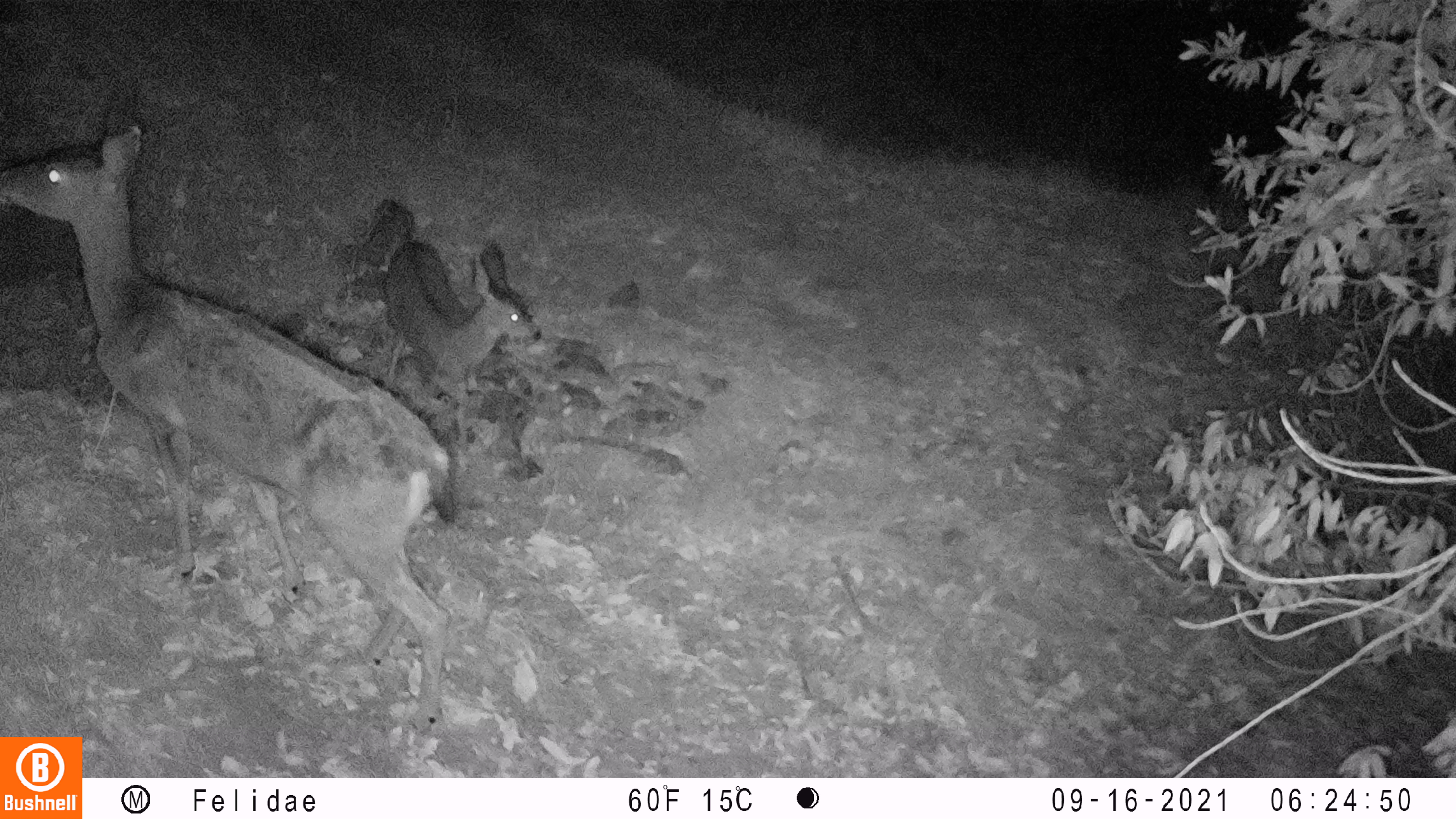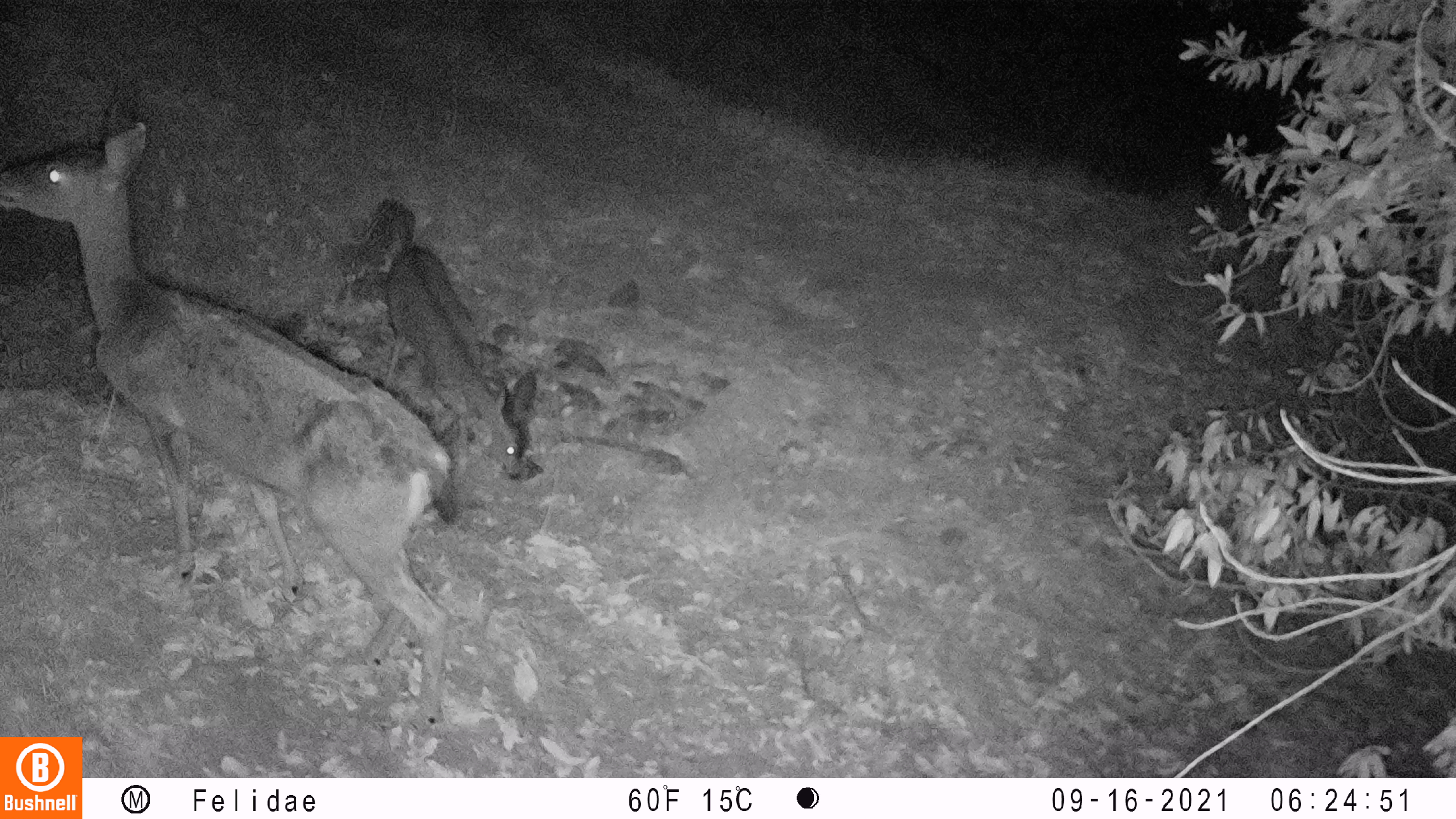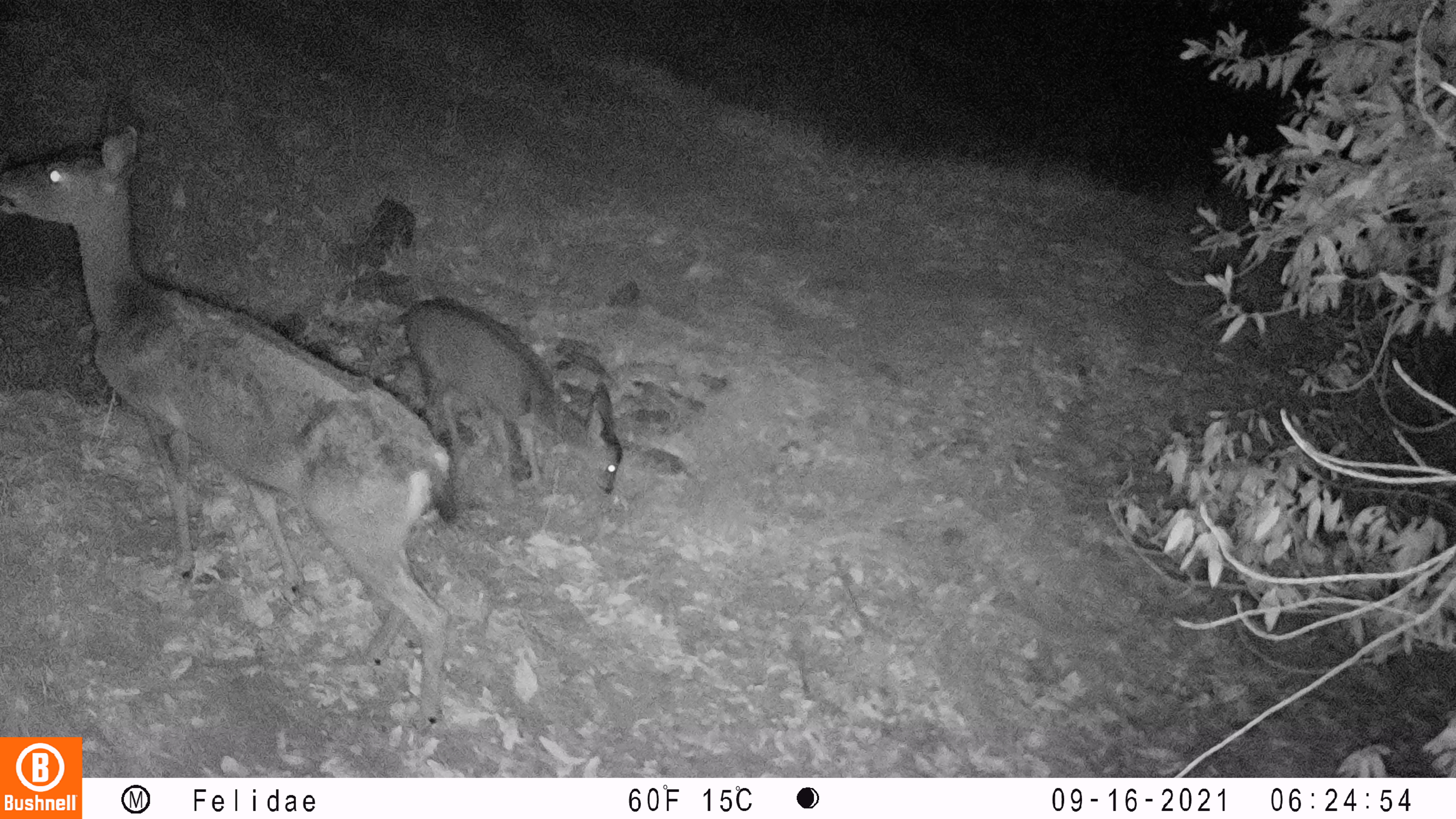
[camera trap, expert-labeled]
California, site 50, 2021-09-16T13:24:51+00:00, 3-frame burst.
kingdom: Animalia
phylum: Chordata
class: Mammalia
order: Artiodactyla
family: Cervidae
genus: Odocoileus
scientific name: Odocoileus hemionus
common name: mule deer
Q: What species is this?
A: Mule deer (Odocoileus hemionus).